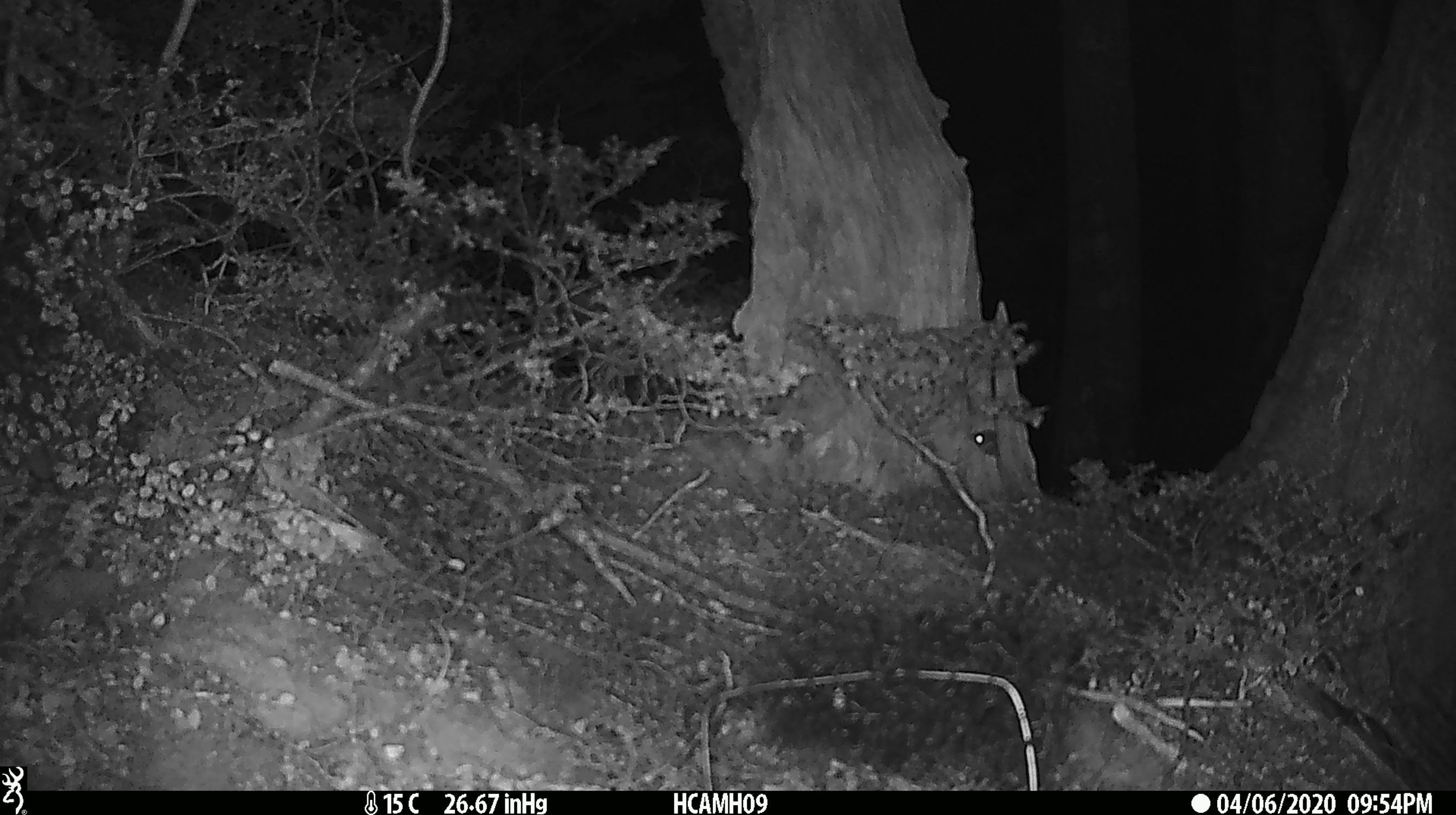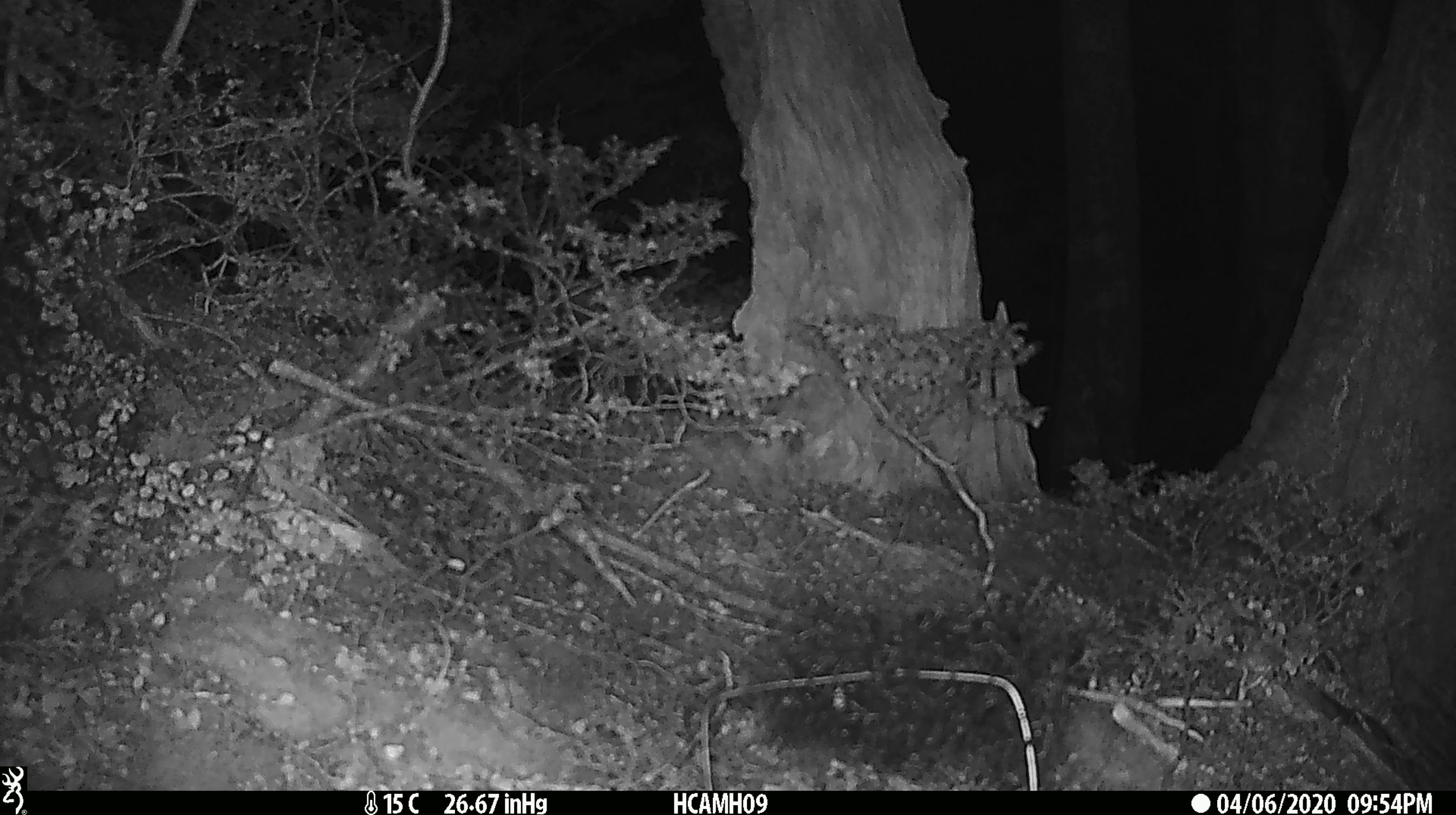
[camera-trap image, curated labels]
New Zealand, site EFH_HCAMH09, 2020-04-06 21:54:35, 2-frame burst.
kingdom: Animalia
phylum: Chordata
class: Mammalia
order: Rodentia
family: Muridae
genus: Mus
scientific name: Mus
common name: mouse